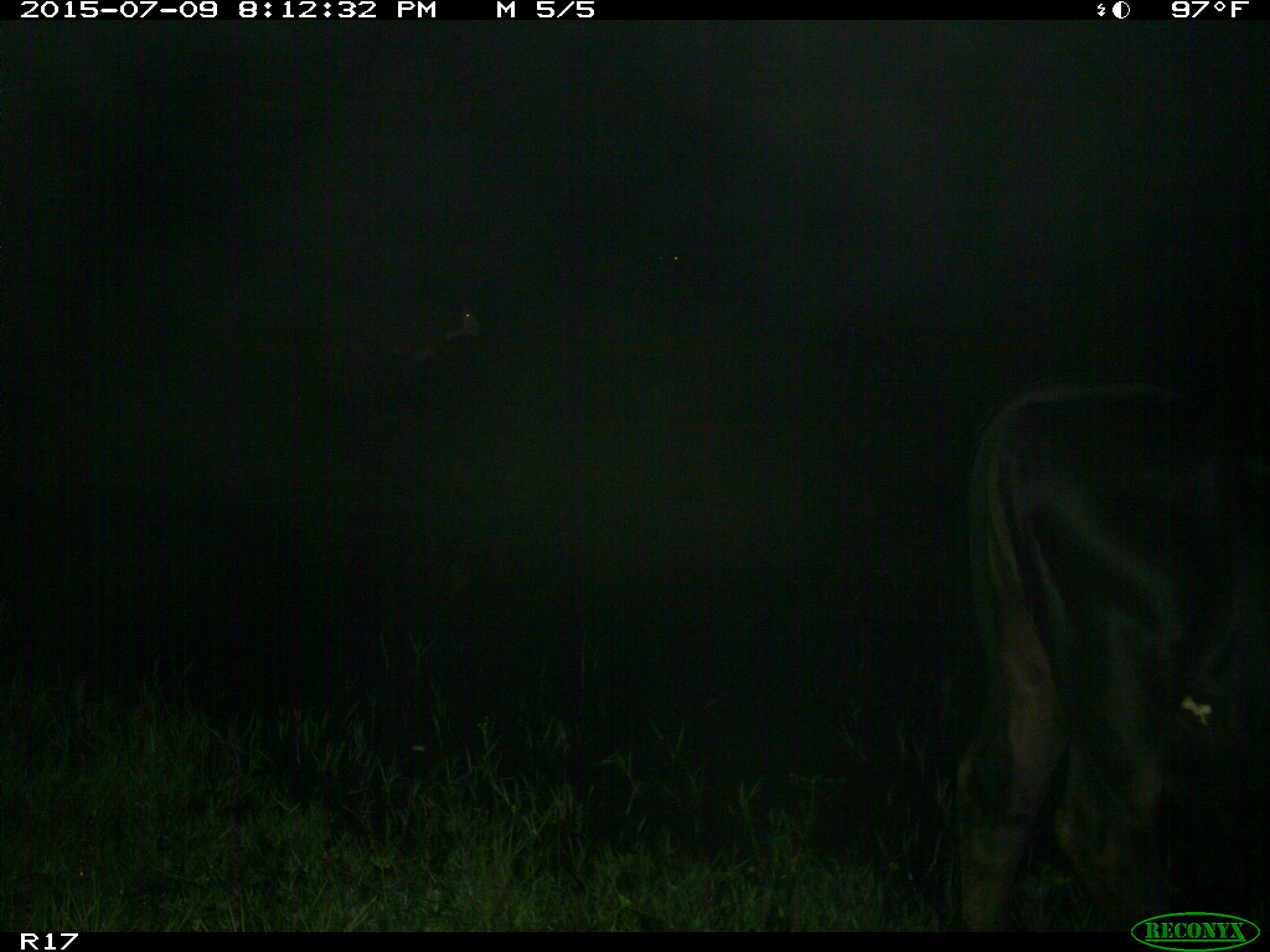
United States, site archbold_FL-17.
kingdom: Animalia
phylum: Chordata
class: Mammalia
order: Artiodactyla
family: Bovidae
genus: Bos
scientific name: Bos taurus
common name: domestic cow